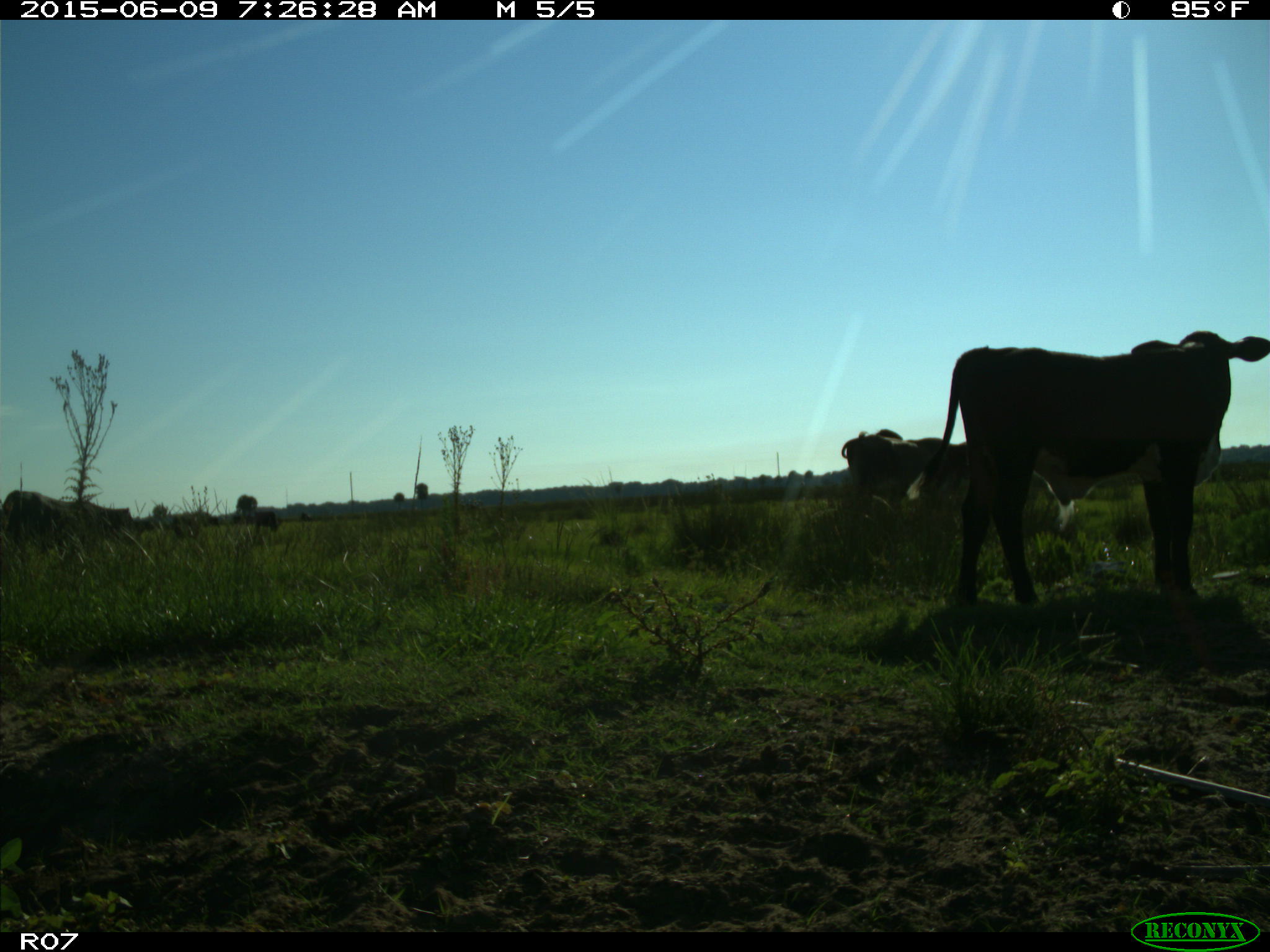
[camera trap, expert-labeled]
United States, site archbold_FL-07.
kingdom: Animalia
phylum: Chordata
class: Mammalia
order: Artiodactyla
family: Bovidae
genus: Bos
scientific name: Bos taurus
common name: domestic cow